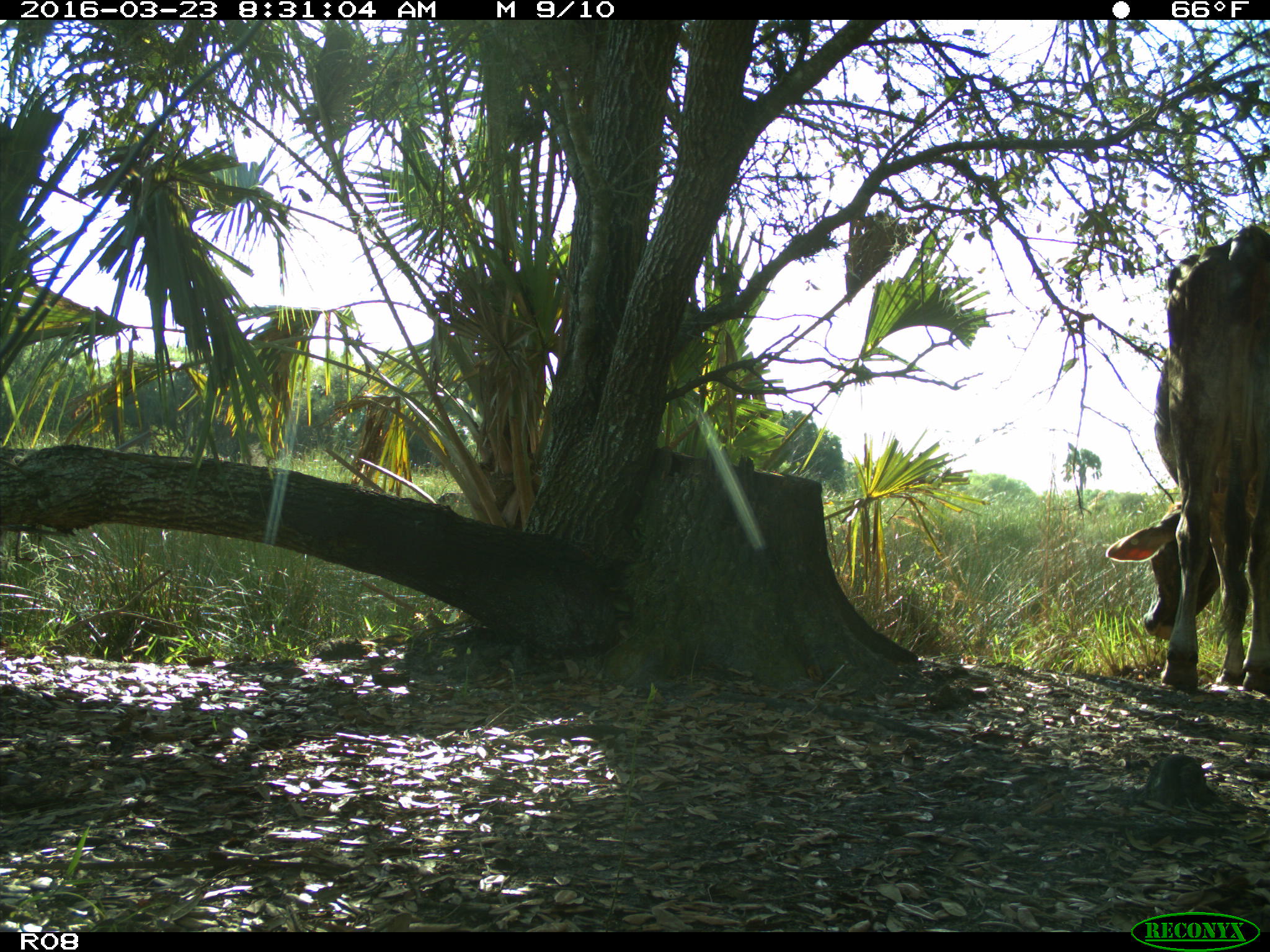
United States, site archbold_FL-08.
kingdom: Animalia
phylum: Chordata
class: Mammalia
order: Artiodactyla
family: Bovidae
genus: Bos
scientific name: Bos taurus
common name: domestic cow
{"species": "Bos taurus (domestic cow)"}